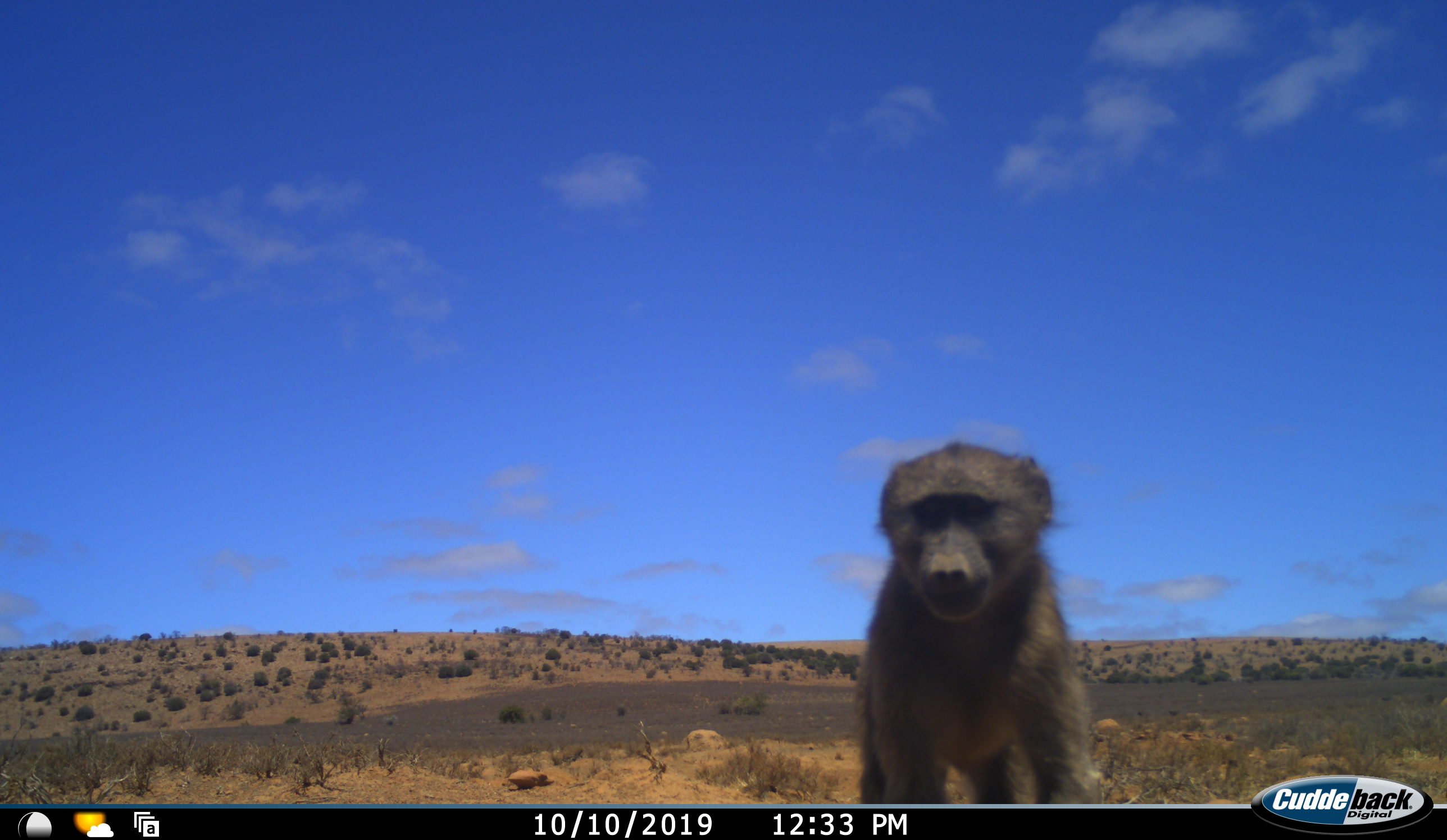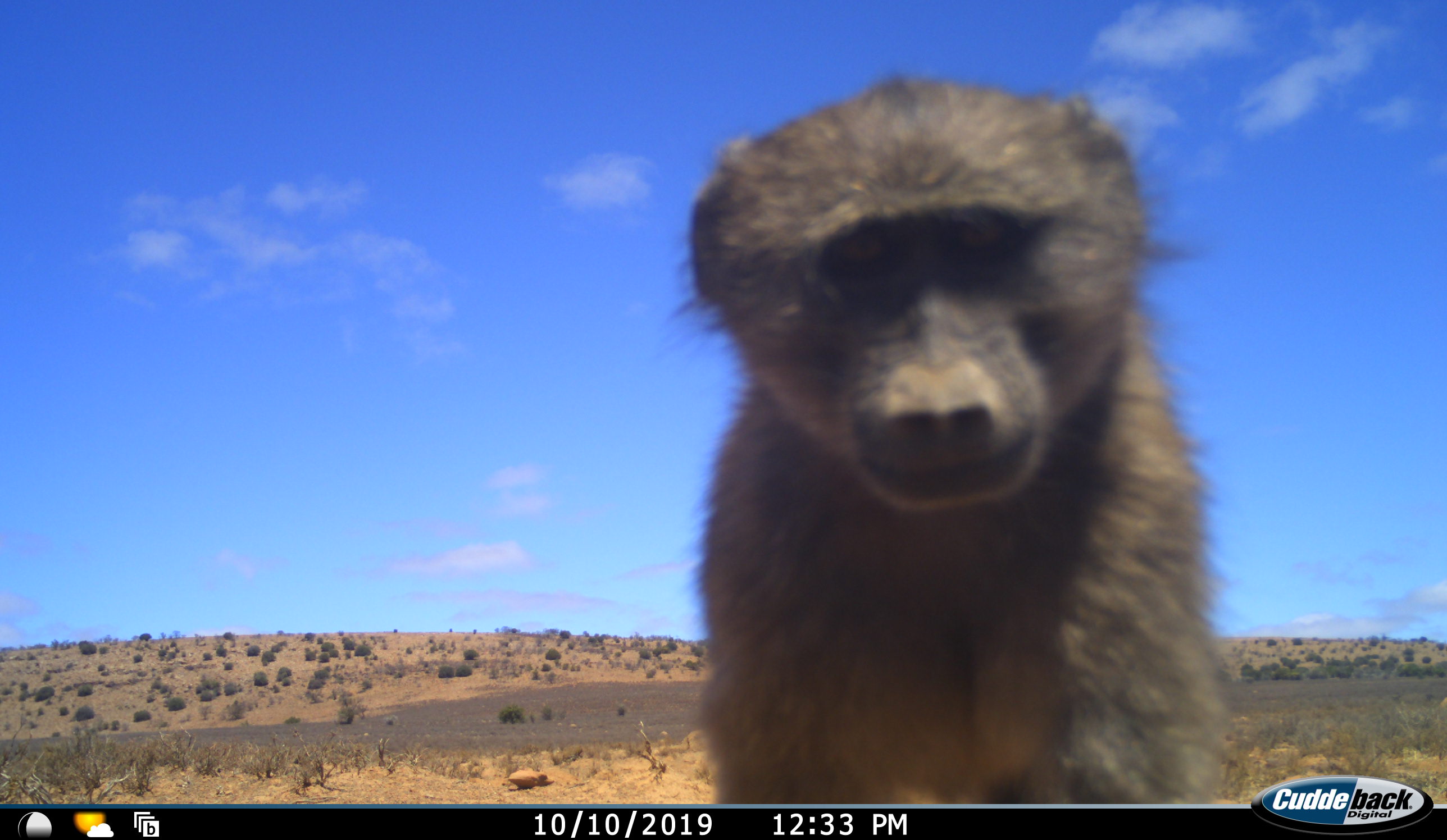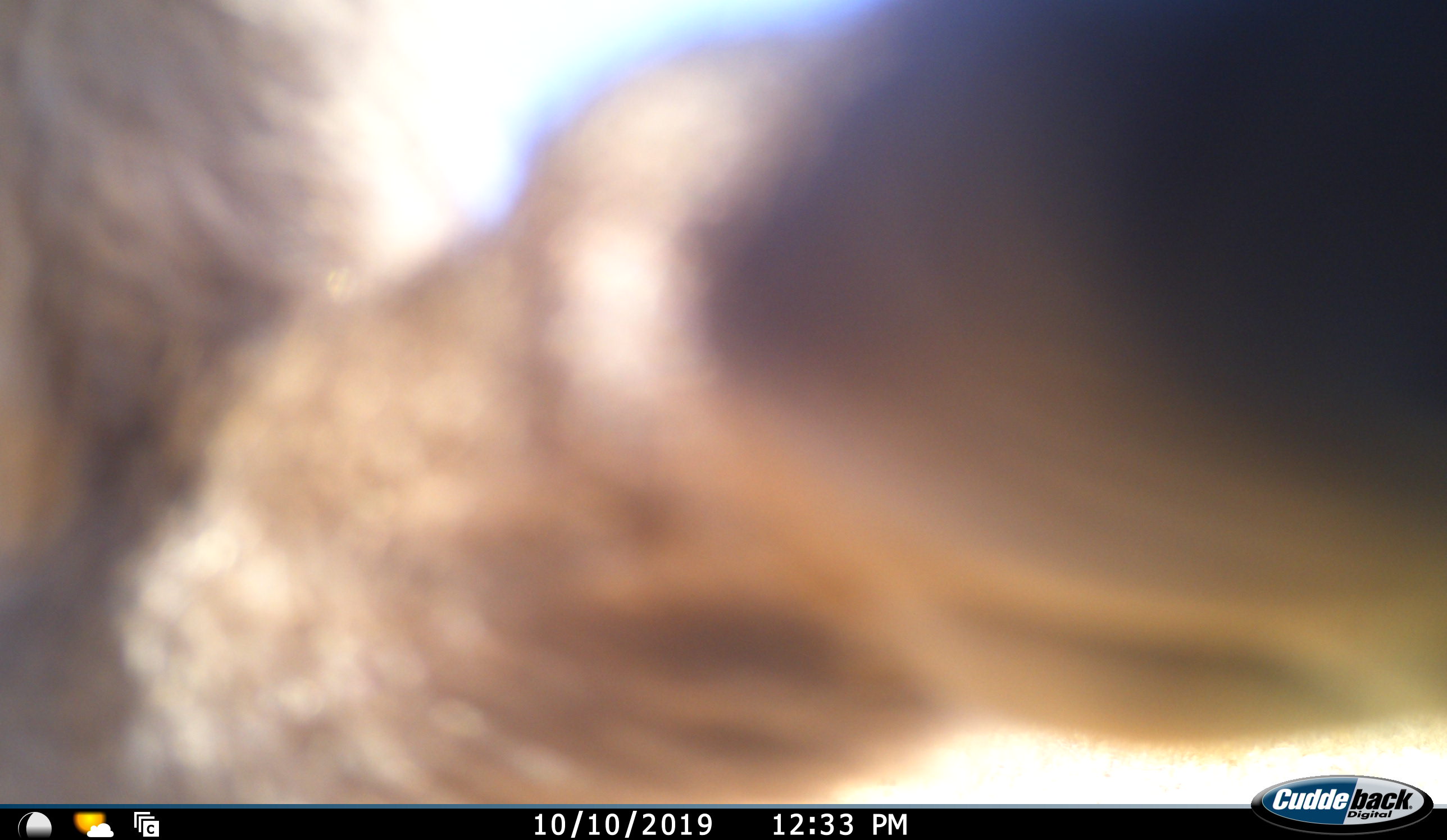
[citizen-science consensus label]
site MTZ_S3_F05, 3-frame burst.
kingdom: Animalia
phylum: Chordata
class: Mammalia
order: Primates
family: Cercopithecidae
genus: Papio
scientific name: Papio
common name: baboon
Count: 1.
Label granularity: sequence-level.